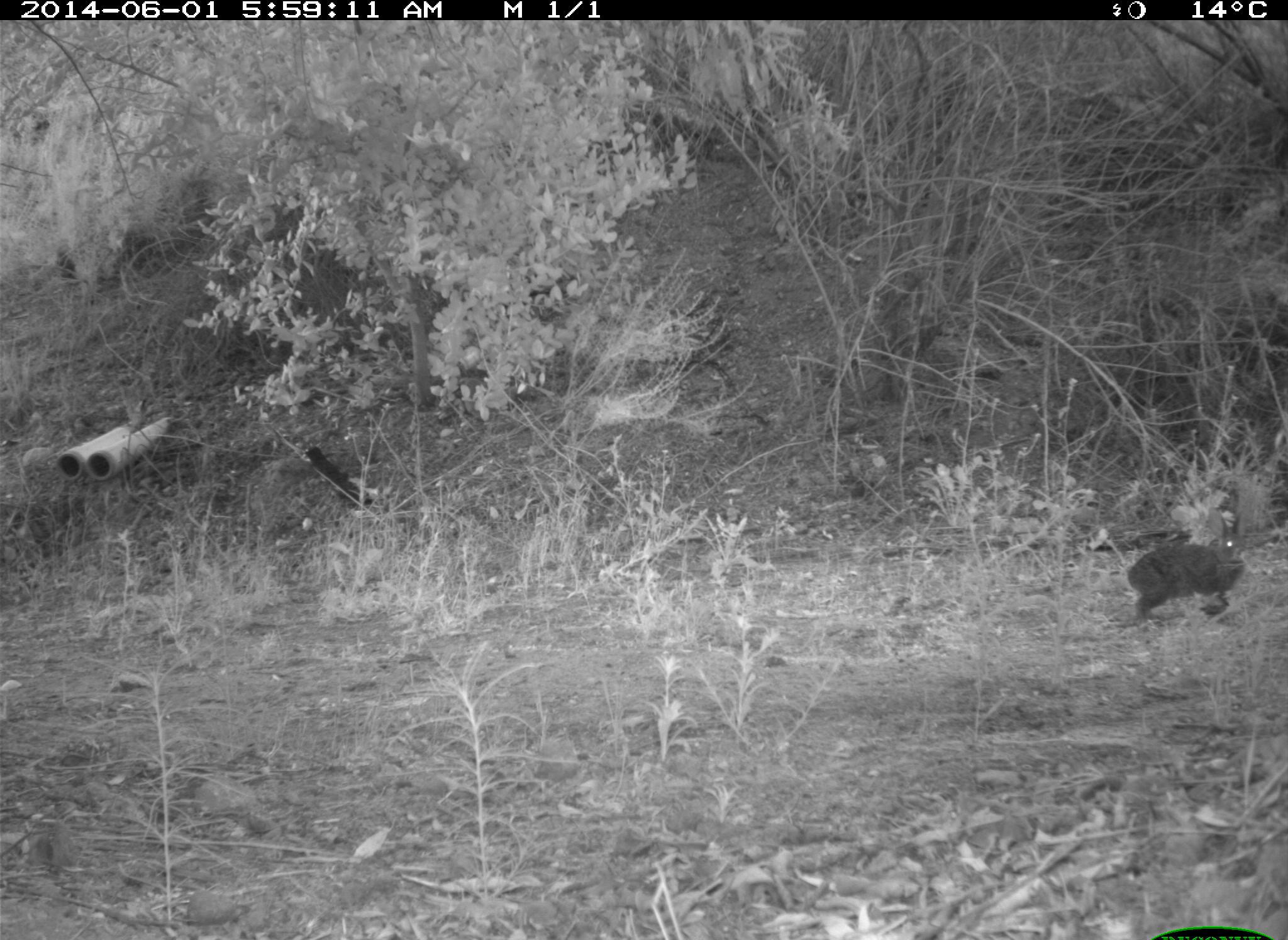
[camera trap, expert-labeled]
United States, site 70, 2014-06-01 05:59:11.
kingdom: Animalia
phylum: Chordata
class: Mammalia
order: Lagomorpha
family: Leporidae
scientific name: Leporidae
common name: rabbits and hares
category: rabbit